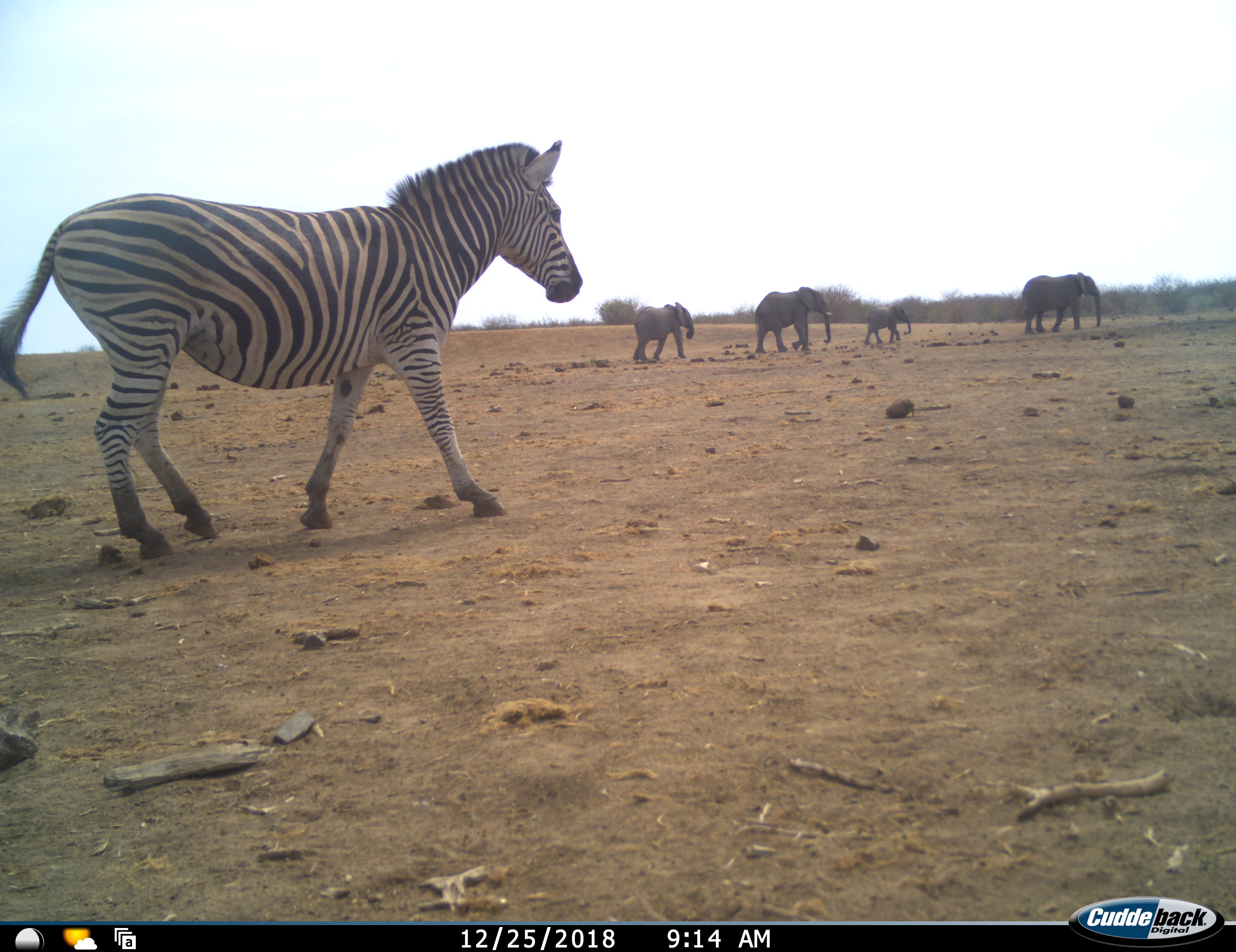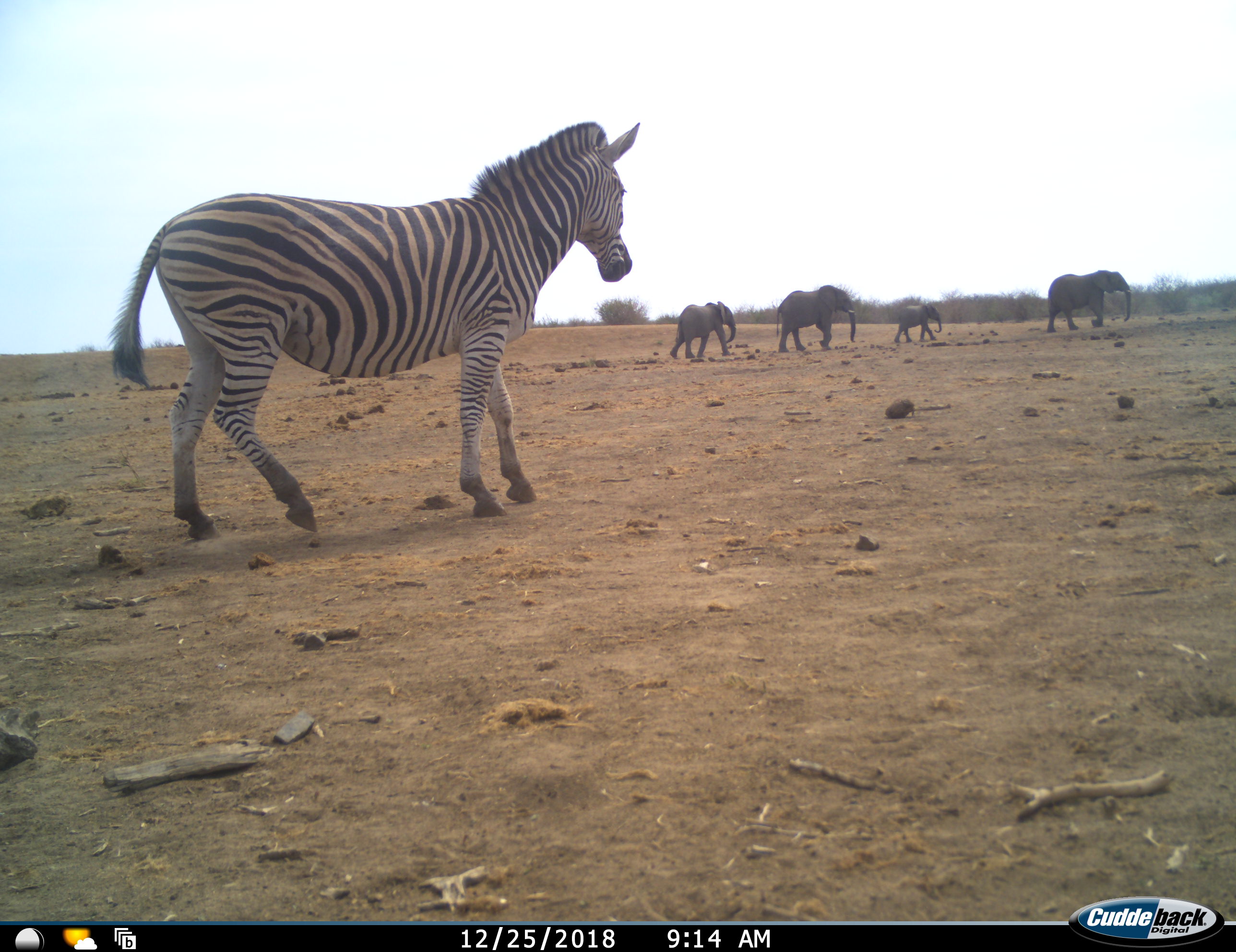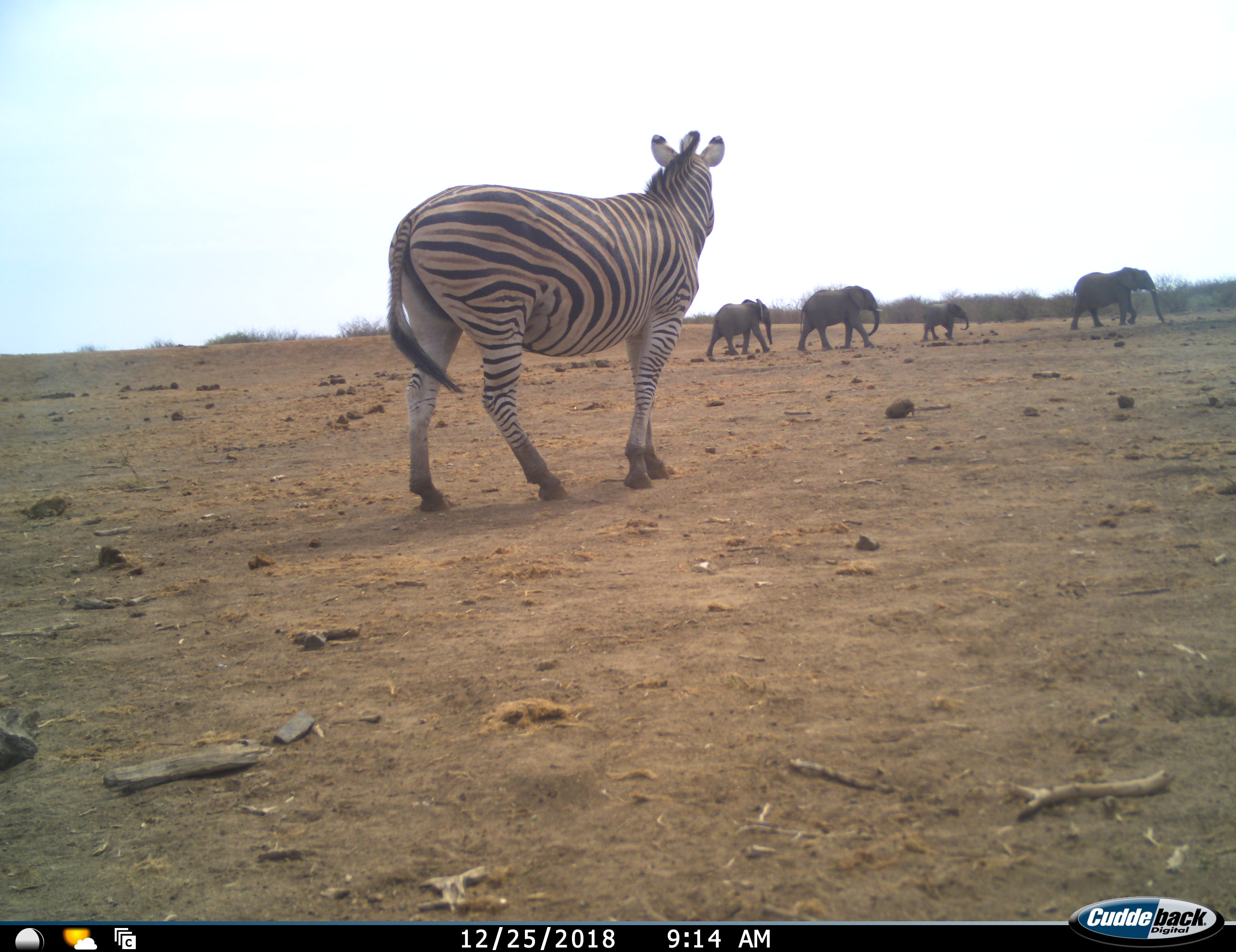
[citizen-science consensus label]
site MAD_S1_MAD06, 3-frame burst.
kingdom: Animalia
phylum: Chordata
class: Mammalia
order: Proboscidea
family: Elephantidae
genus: Loxodonta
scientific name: Loxodonta africana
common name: african bush elephant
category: elephant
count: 4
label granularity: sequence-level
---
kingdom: Animalia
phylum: Chordata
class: Mammalia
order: Perissodactyla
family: Equidae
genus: Equus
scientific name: Equus quagga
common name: plains zebra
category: zebraplains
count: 1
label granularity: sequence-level